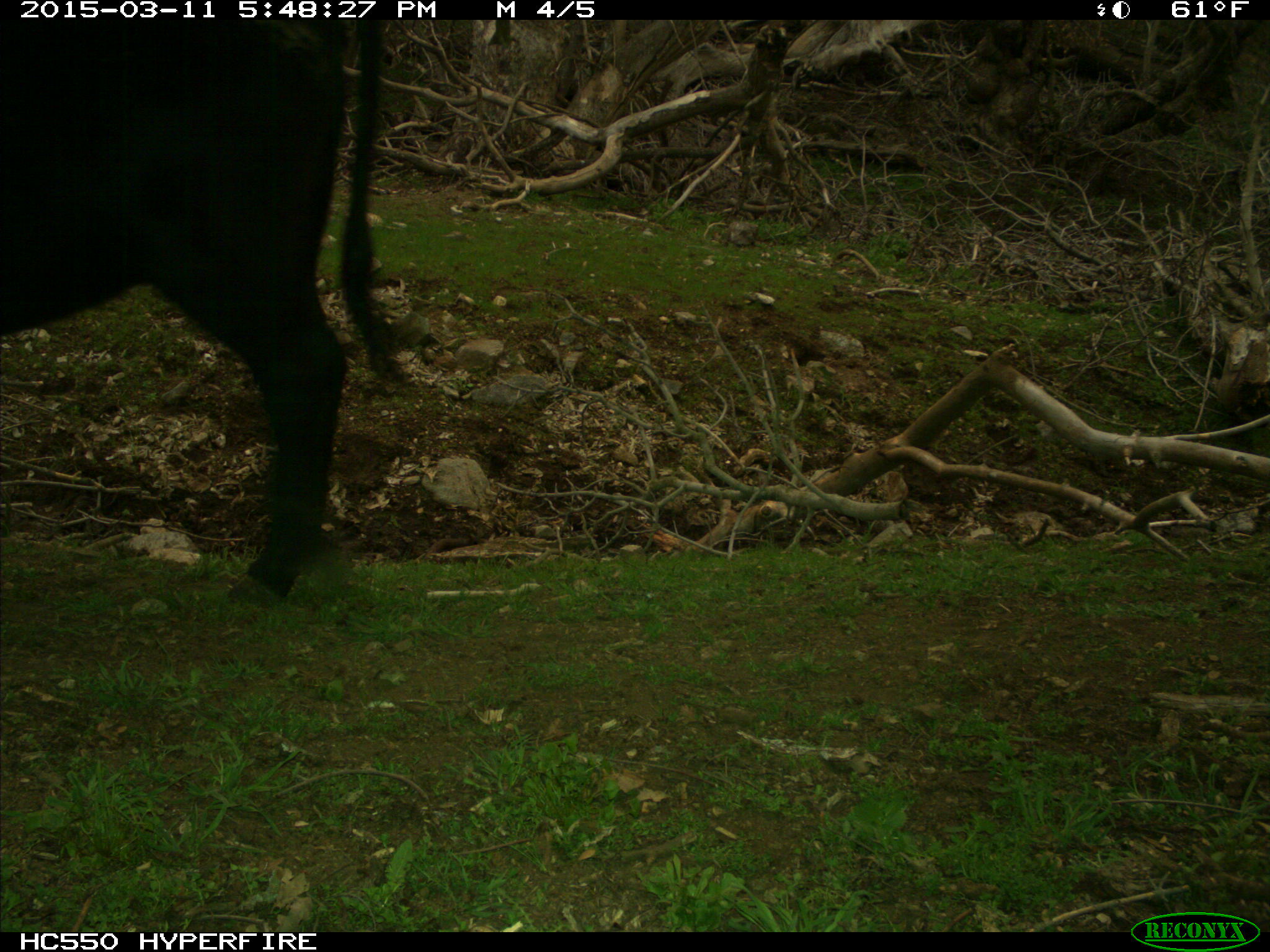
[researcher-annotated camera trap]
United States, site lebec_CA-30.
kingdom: Animalia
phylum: Chordata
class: Mammalia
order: Artiodactyla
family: Bovidae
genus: Bos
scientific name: Bos taurus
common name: domestic cow